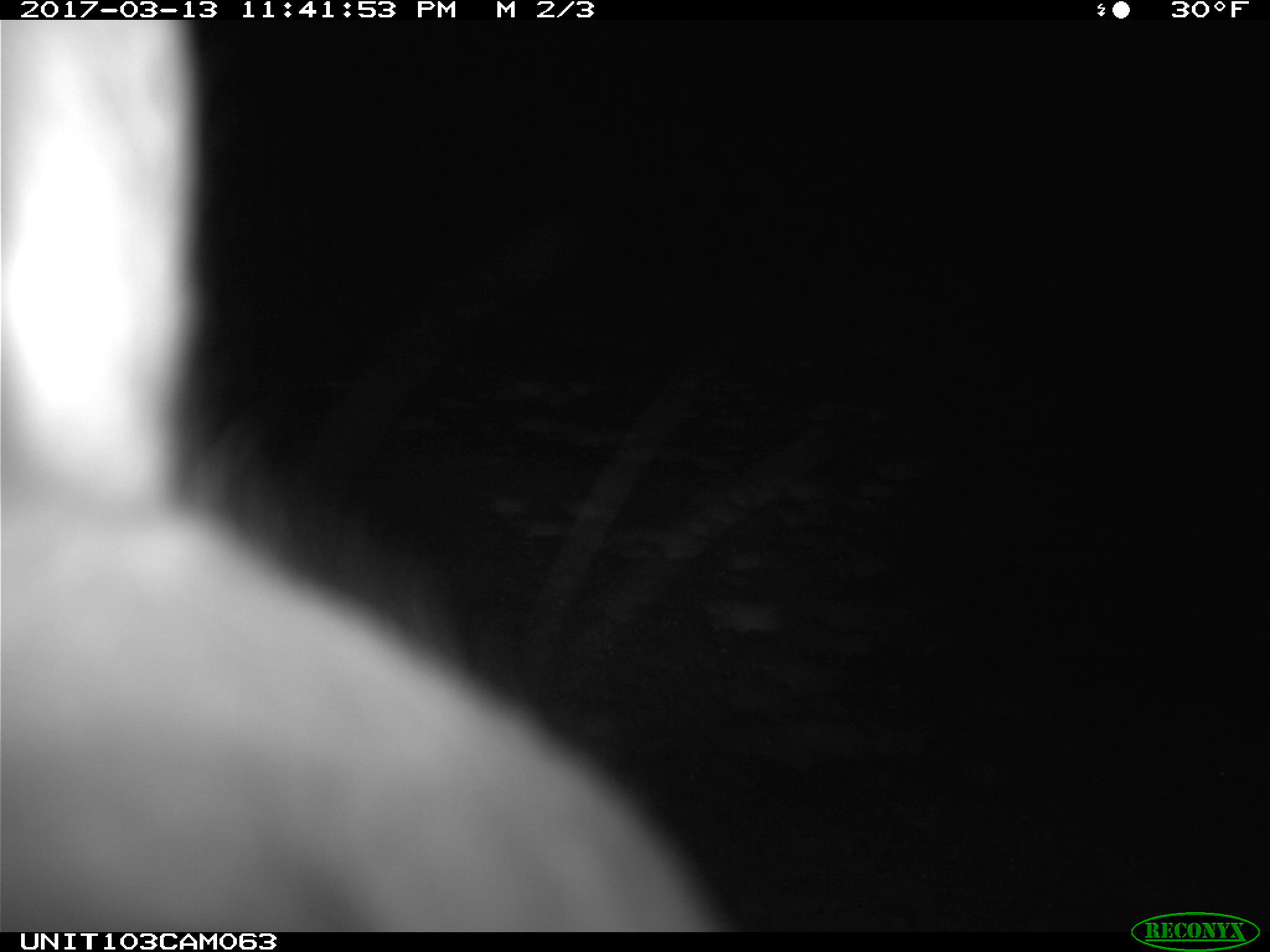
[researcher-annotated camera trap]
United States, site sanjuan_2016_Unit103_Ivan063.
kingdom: Animalia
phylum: Chordata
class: Mammalia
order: Lagomorpha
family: Leporidae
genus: Lepus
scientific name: Lepus americanus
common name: snowshoe hare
Lepus americanus (snowshoe hare).